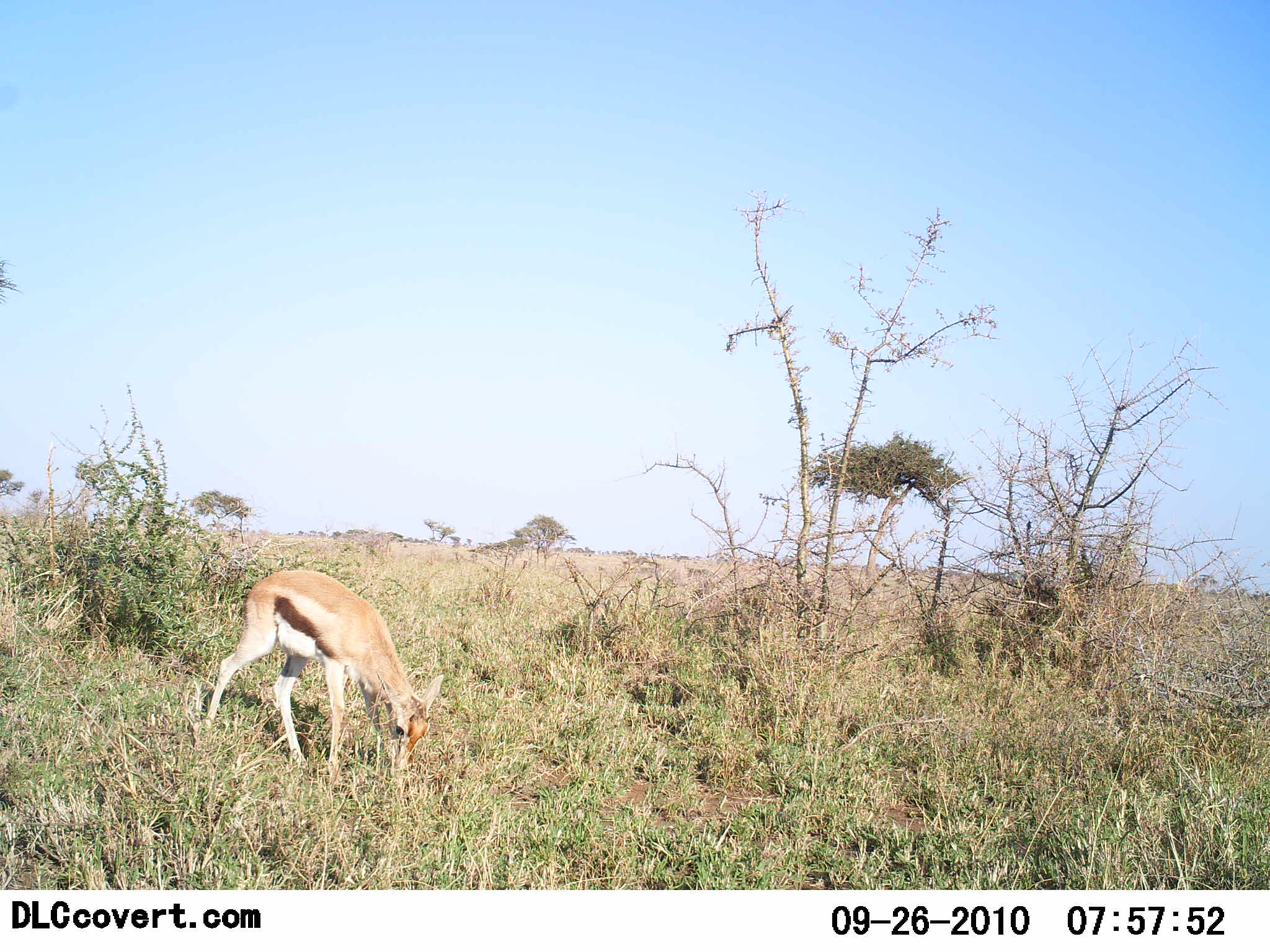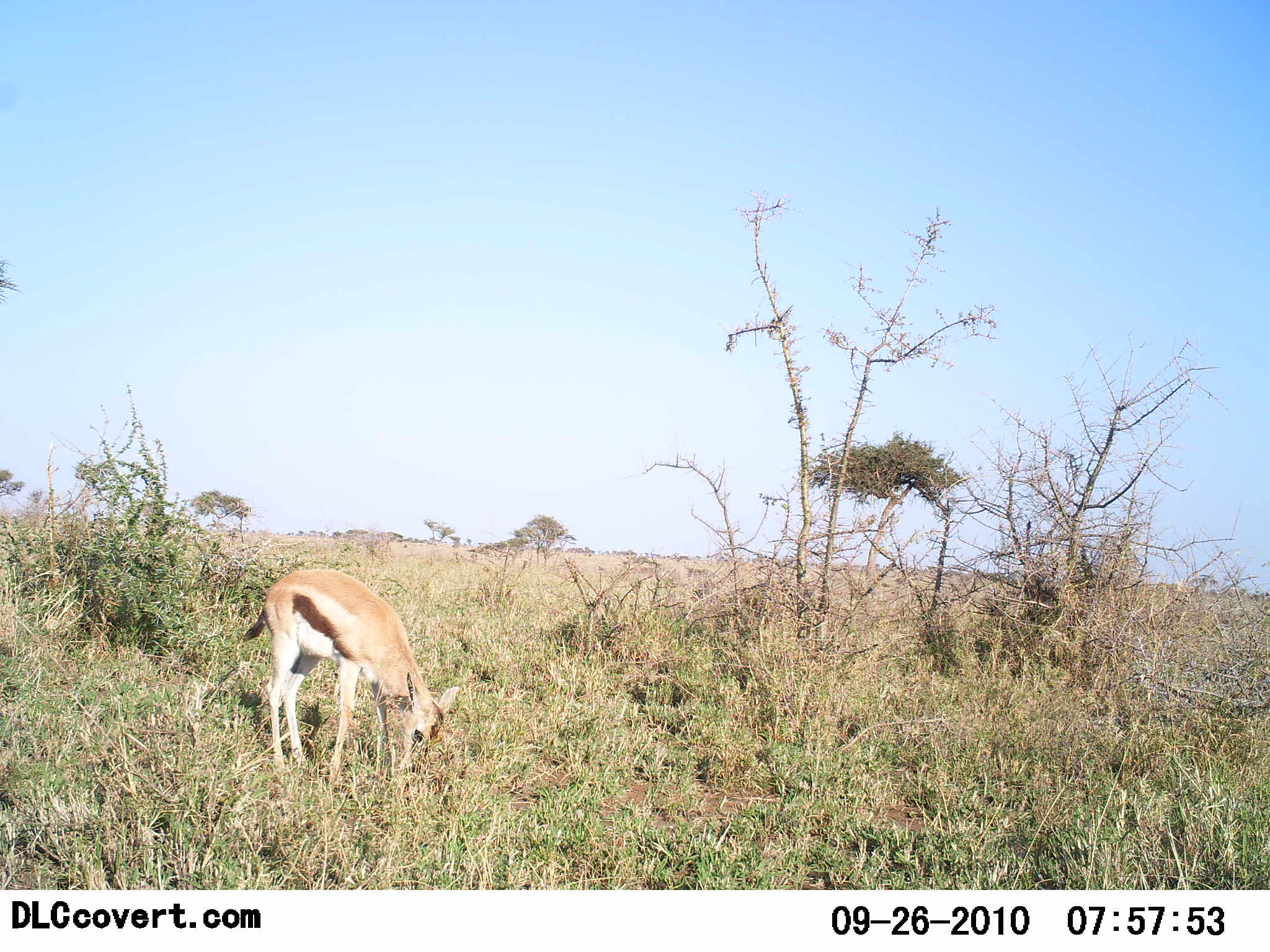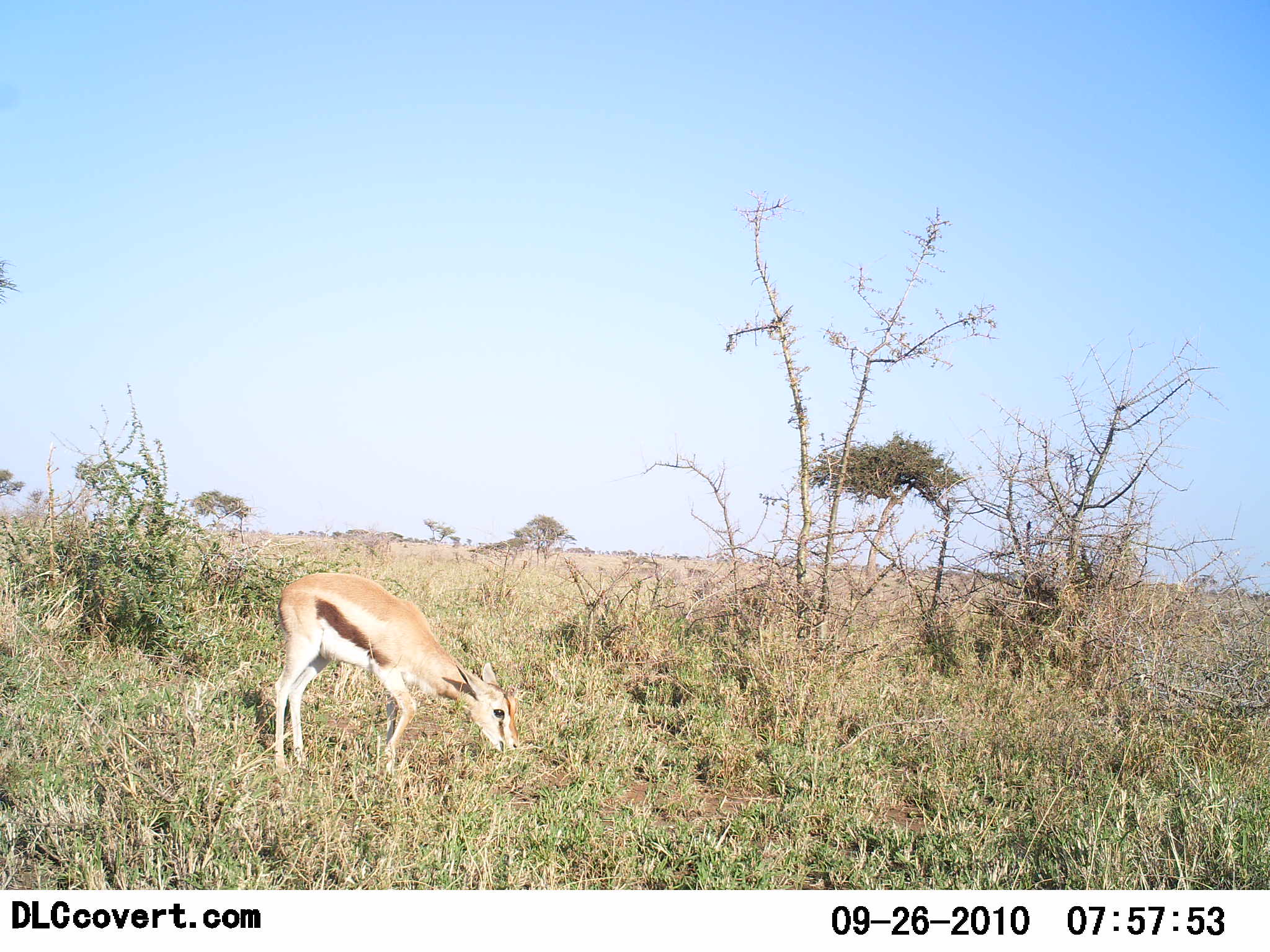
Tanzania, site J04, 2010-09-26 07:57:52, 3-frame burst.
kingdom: Animalia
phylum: Chordata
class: Mammalia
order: Artiodactyla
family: Bovidae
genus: Eudorcas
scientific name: Eudorcas thomsonii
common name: thomson's gazelle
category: gazellethomsons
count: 1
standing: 15%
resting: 0%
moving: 23%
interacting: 0%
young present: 8%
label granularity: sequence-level